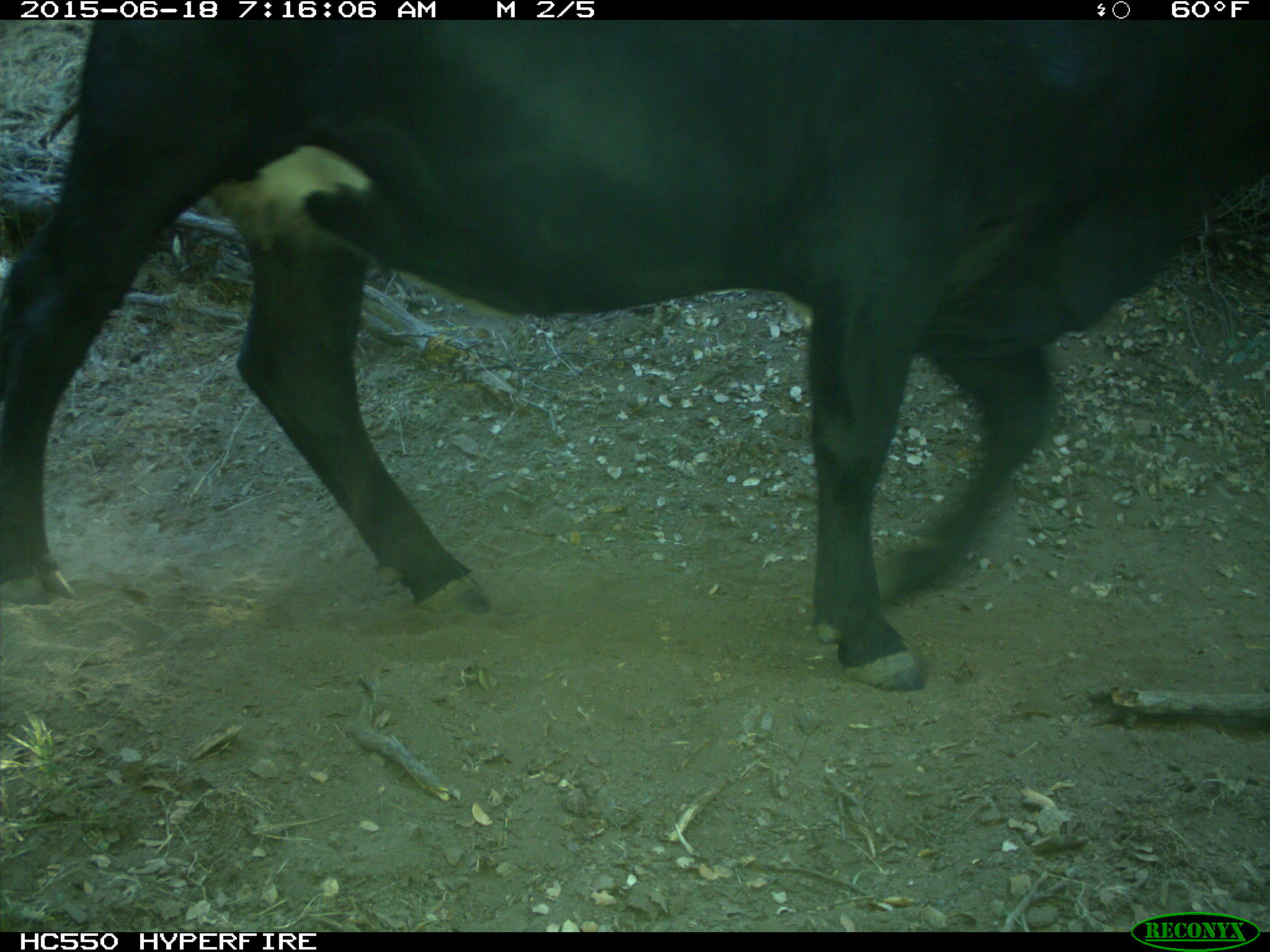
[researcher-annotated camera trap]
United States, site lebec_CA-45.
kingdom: Animalia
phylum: Chordata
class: Mammalia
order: Artiodactyla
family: Bovidae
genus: Bos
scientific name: Bos taurus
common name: domestic cow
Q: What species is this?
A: Bos taurus (domestic cow).